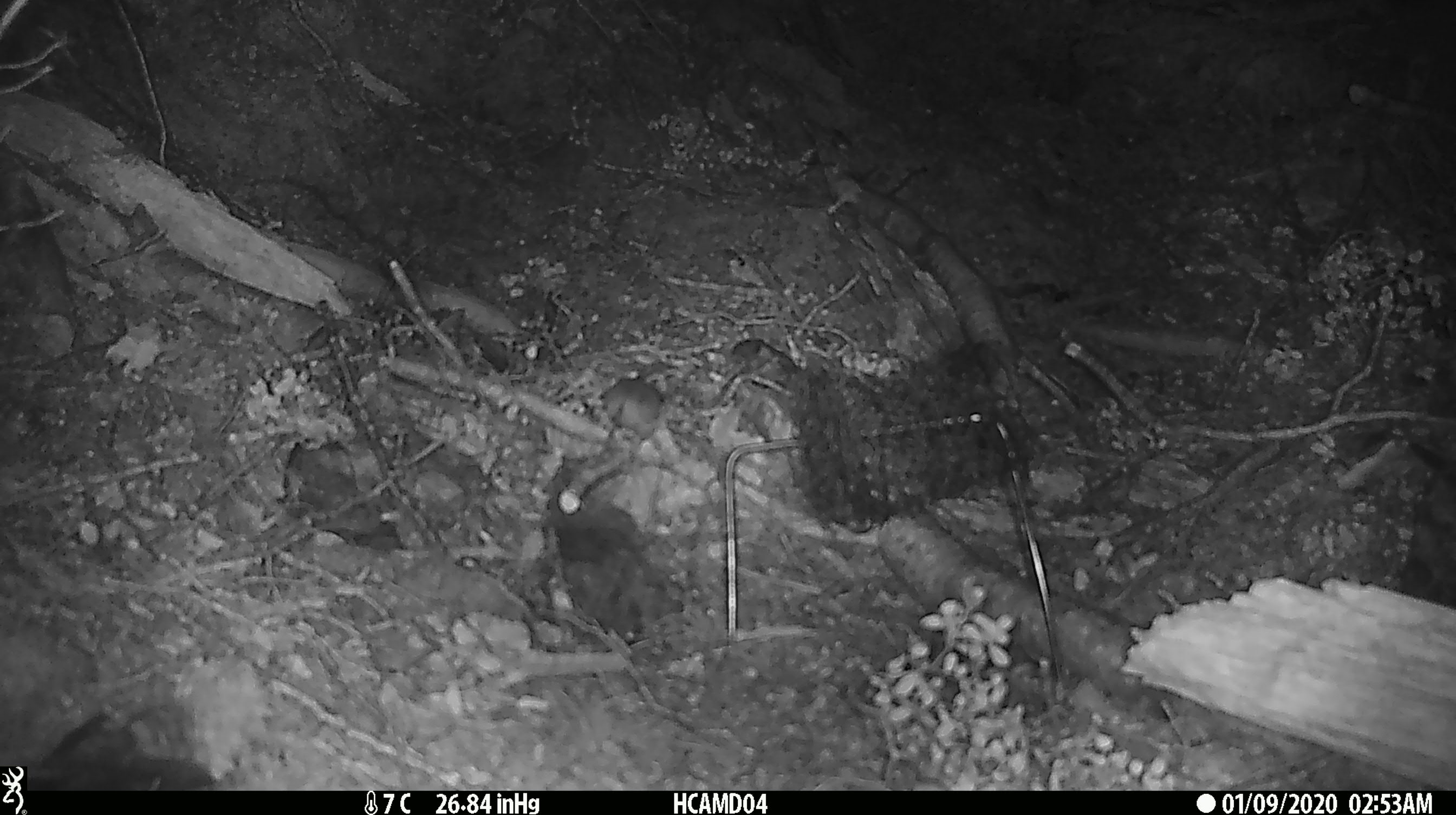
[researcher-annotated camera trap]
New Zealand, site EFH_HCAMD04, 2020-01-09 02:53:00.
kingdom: Animalia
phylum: Chordata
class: Mammalia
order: Rodentia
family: Muridae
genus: Mus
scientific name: Mus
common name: mouse